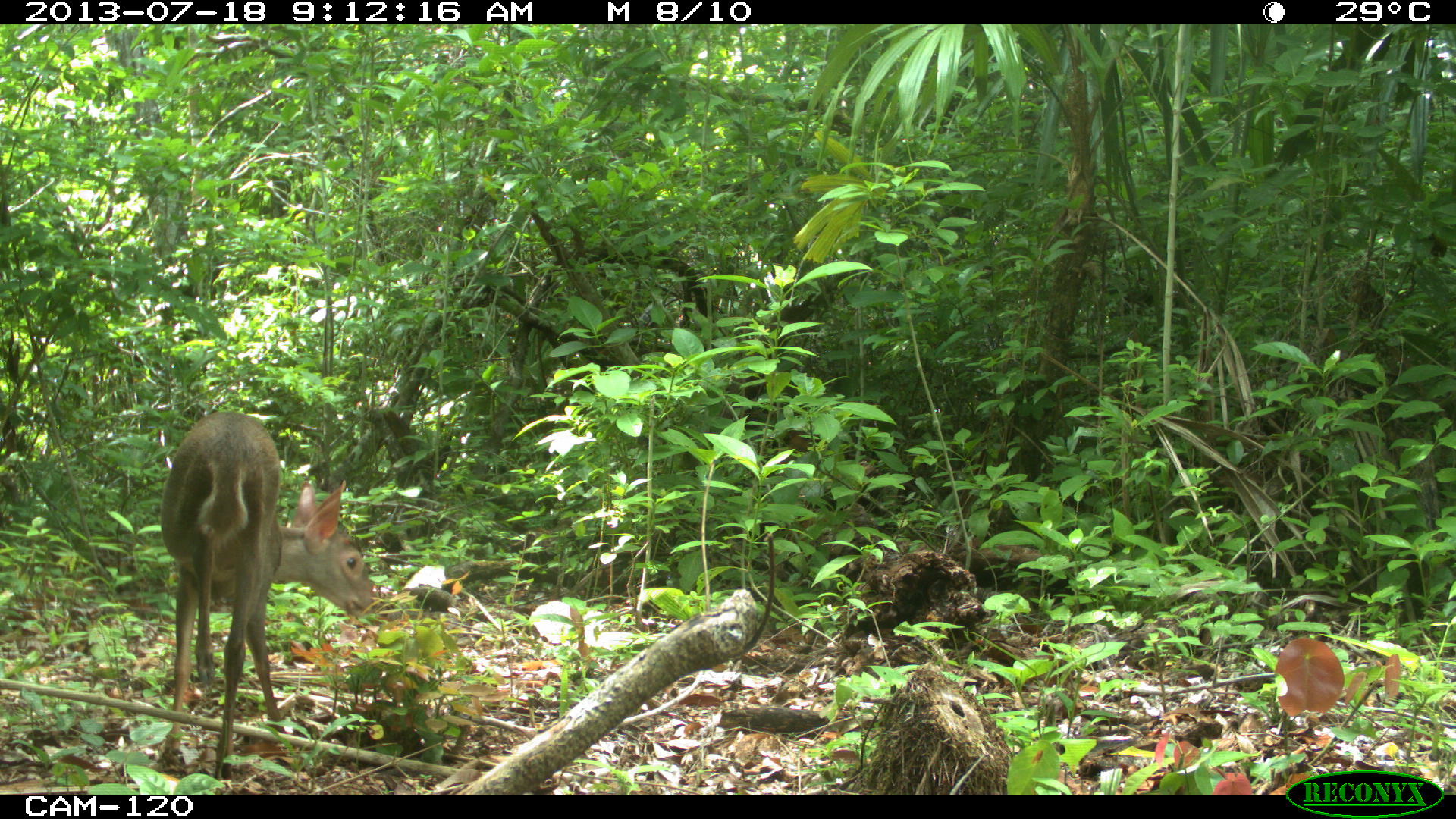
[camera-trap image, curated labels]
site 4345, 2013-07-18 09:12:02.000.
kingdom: Animalia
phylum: Chordata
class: Mammalia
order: Artiodactyla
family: Cervidae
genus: Odocoileus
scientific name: Odocoileus virginianus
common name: white-tailed deer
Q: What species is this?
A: Odocoileus virginianus (white-tailed deer).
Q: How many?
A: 1.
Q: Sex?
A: Female.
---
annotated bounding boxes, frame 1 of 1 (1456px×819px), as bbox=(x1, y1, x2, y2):
odocoileus virginianus: bbox=(160, 411, 376, 782)